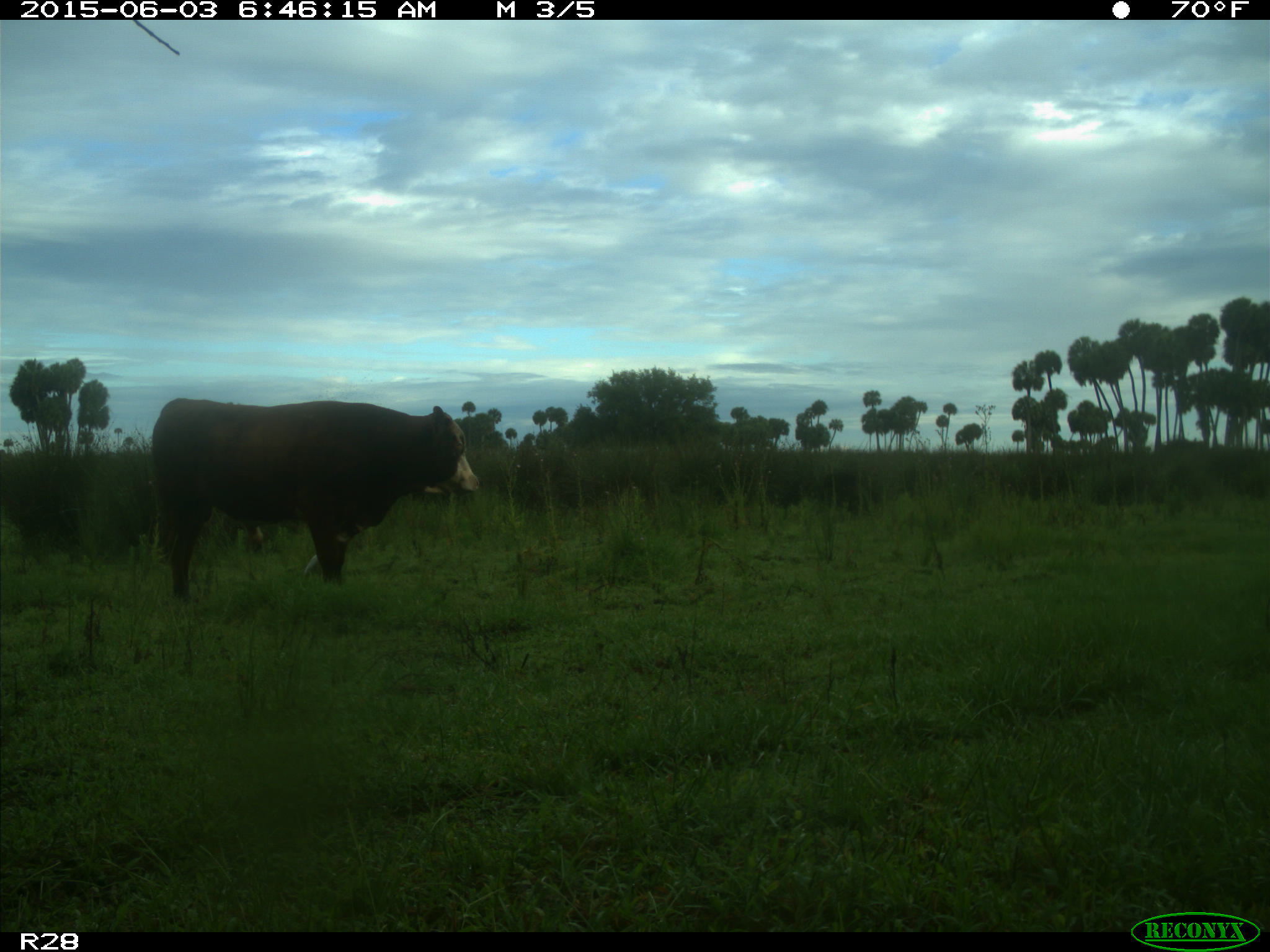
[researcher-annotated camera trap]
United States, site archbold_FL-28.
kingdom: Animalia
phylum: Chordata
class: Mammalia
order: Artiodactyla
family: Bovidae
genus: Bos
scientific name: Bos taurus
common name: domestic cow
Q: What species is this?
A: Bos taurus (domestic cow).